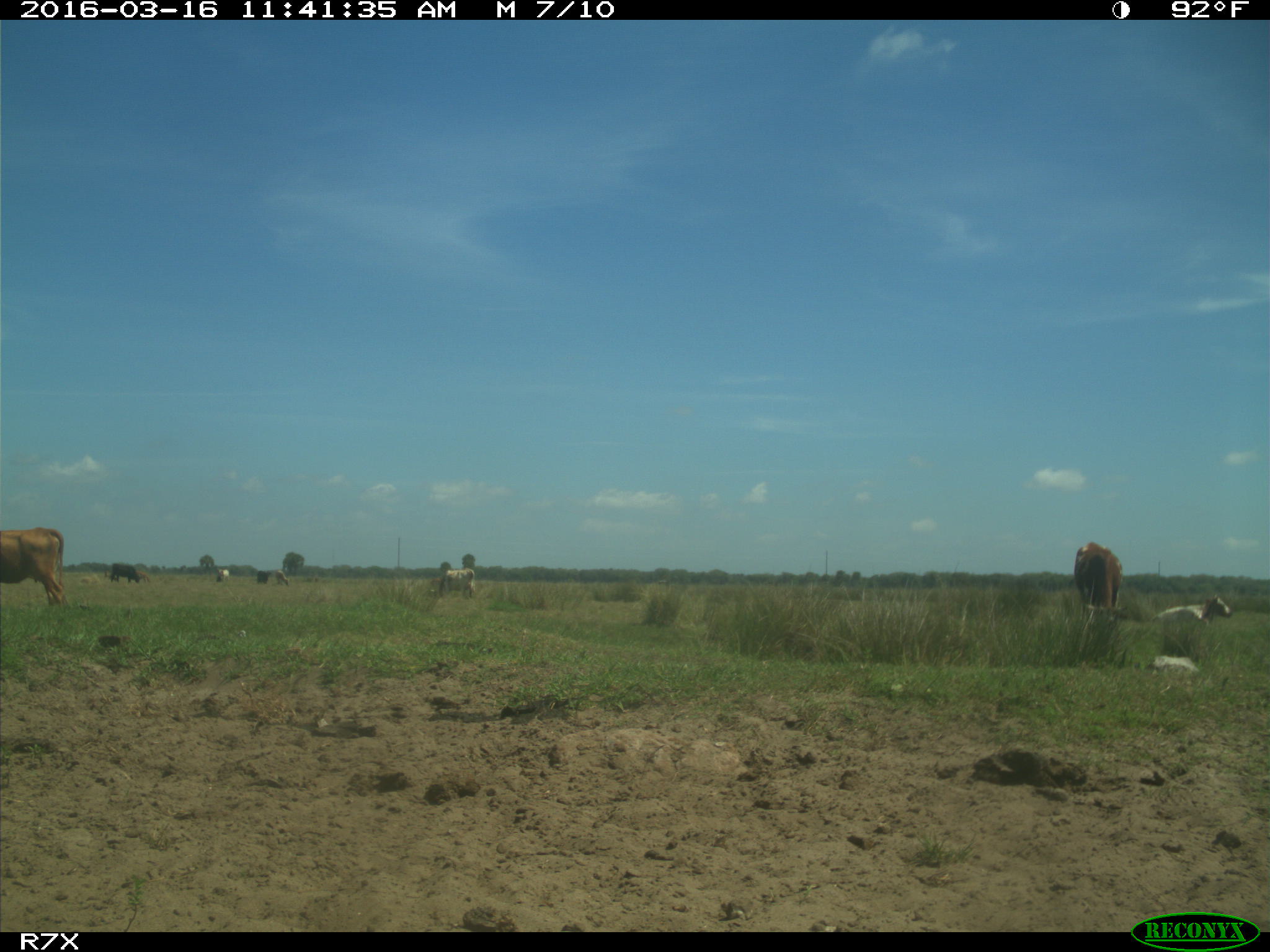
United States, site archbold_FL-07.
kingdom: Animalia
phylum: Chordata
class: Mammalia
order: Artiodactyla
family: Bovidae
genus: Bos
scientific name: Bos taurus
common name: domestic cow